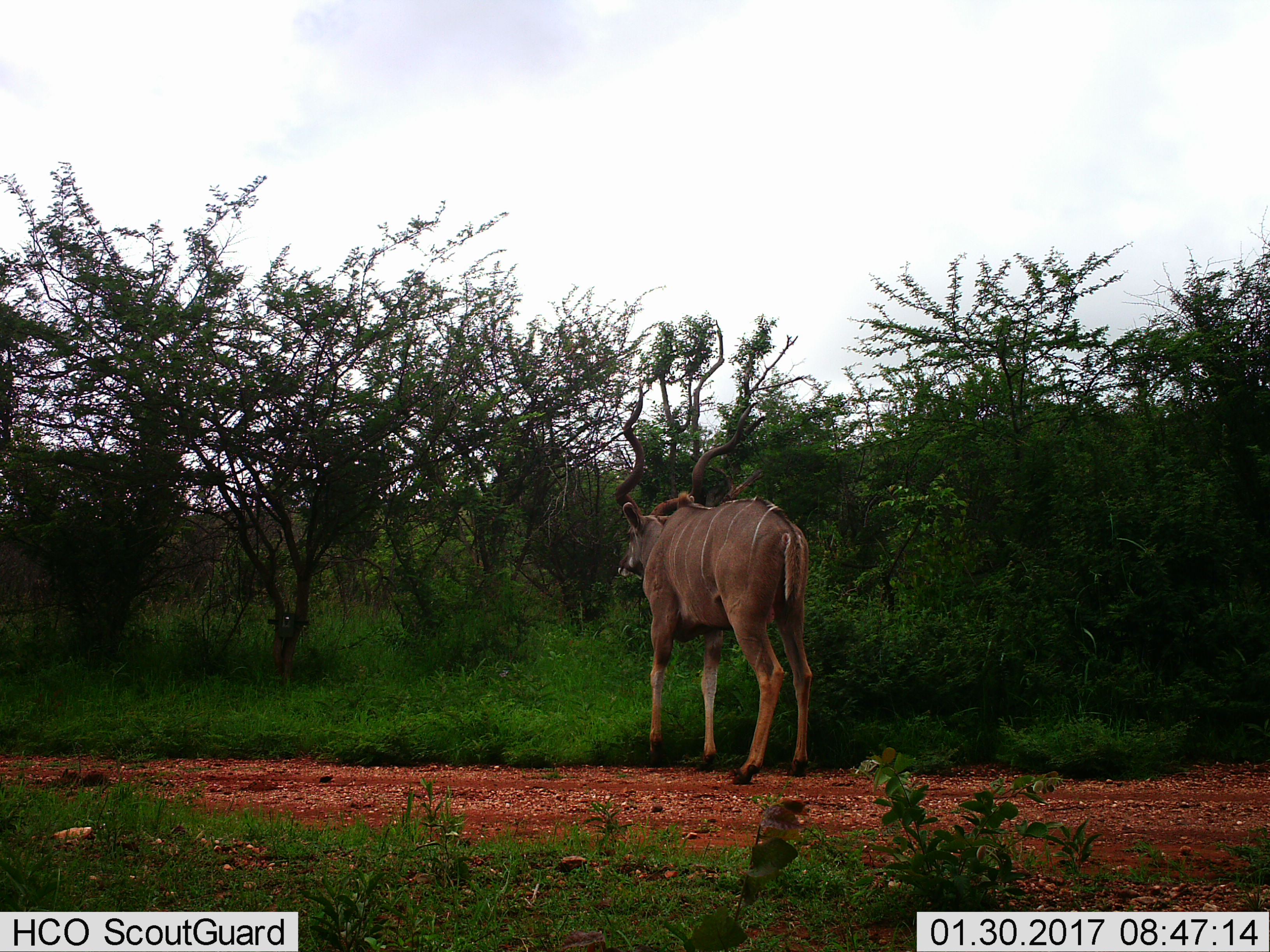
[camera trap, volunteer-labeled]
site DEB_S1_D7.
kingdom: Animalia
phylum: Chordata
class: Mammalia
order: Artiodactyla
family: Bovidae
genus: Tragelaphus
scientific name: Tragelaphus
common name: kudu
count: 1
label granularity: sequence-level